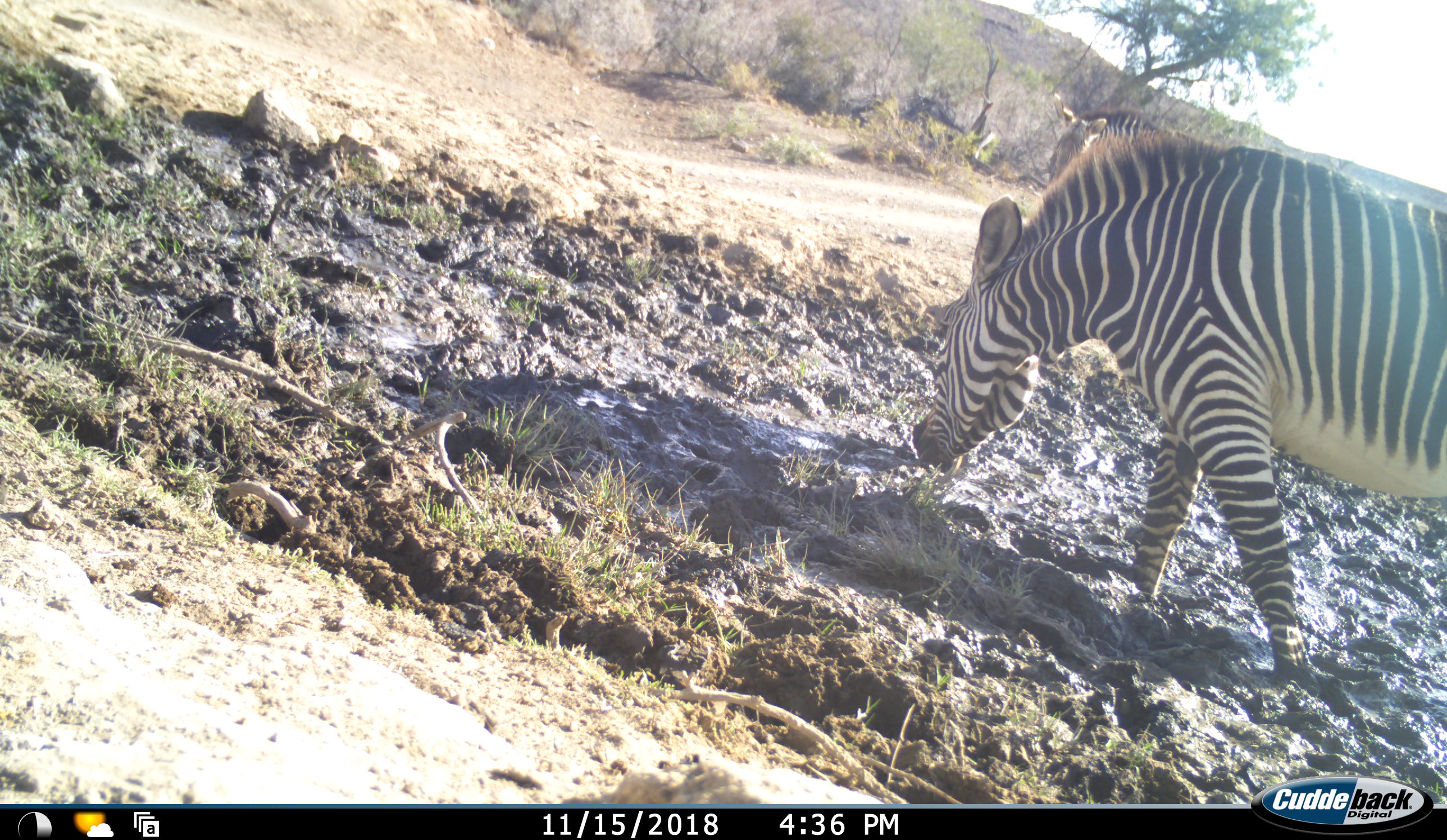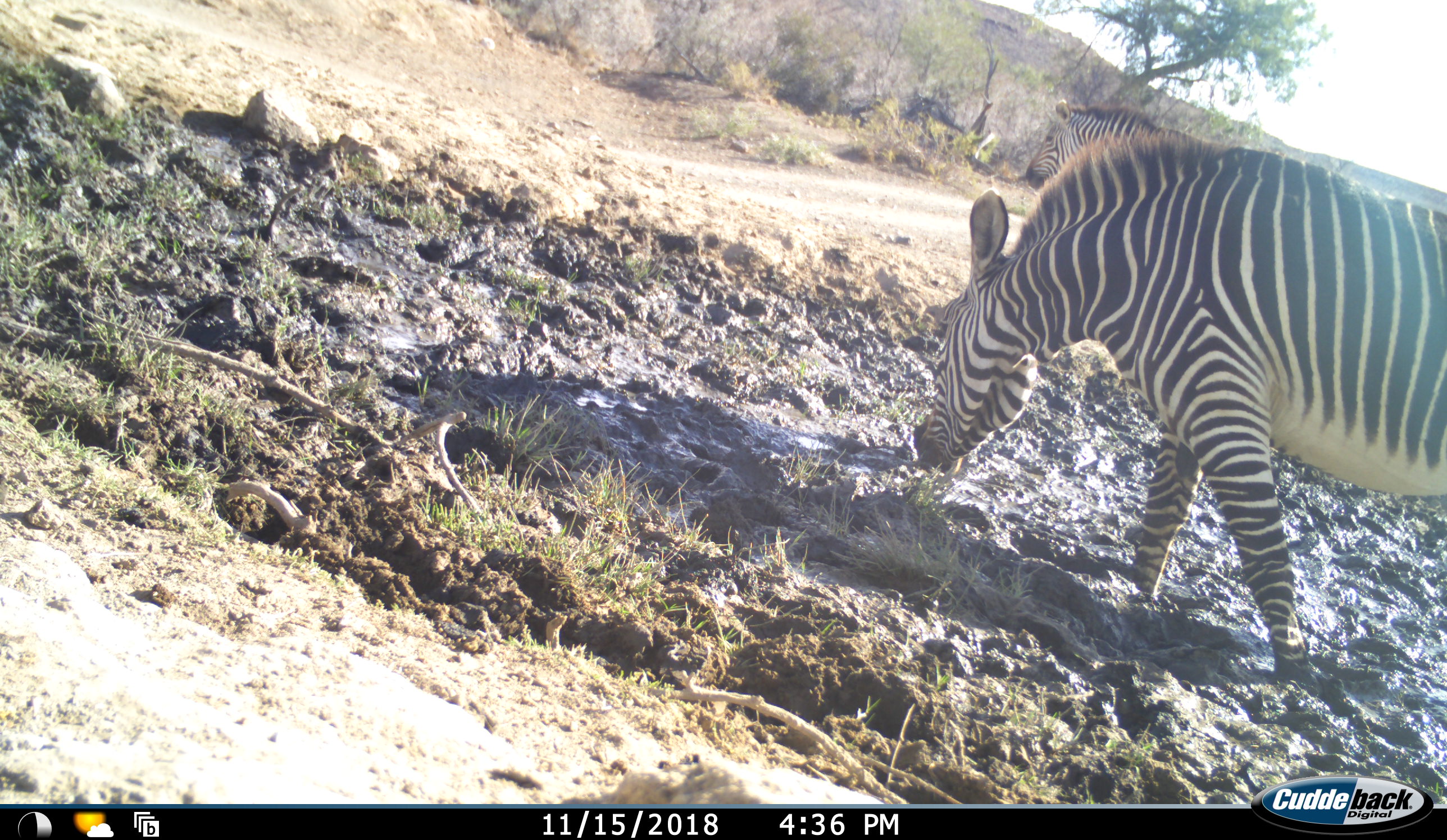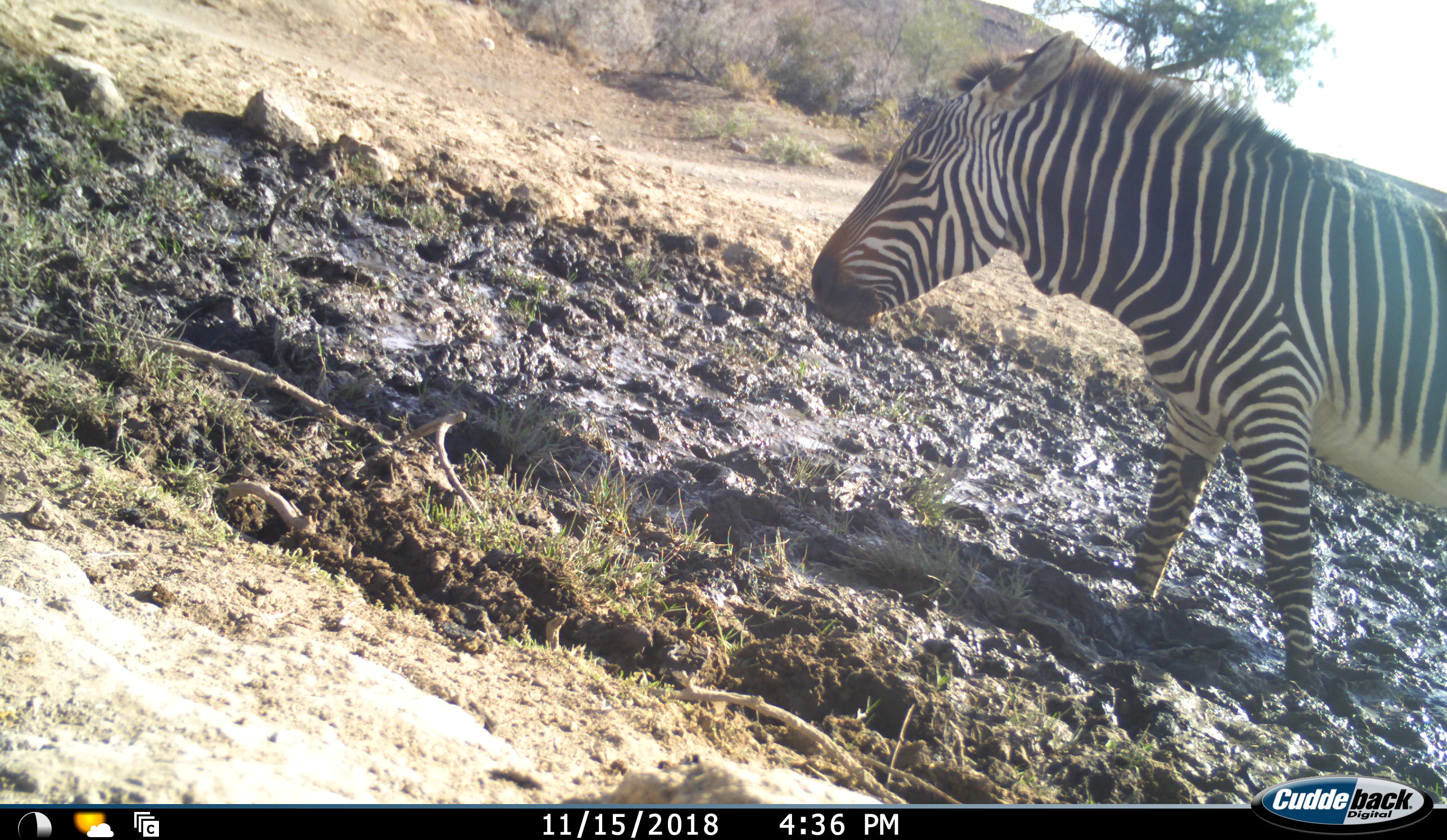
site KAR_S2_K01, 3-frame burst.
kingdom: Animalia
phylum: Chordata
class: Mammalia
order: Perissodactyla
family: Equidae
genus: Equus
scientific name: Equus zebra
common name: mountain zebra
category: zebramountain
Zebramountain (mountain zebra) (Equus zebra), count 2. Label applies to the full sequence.